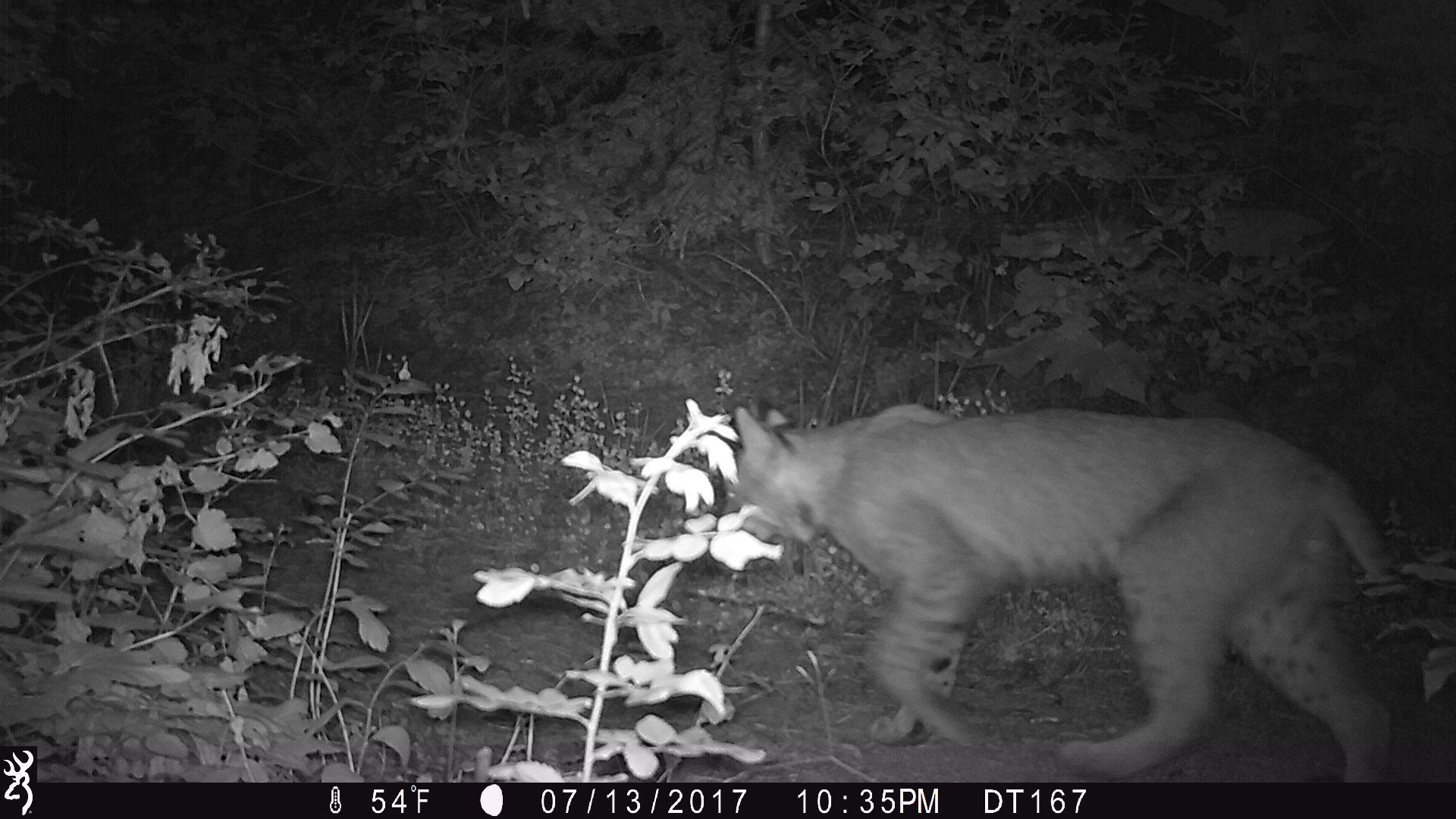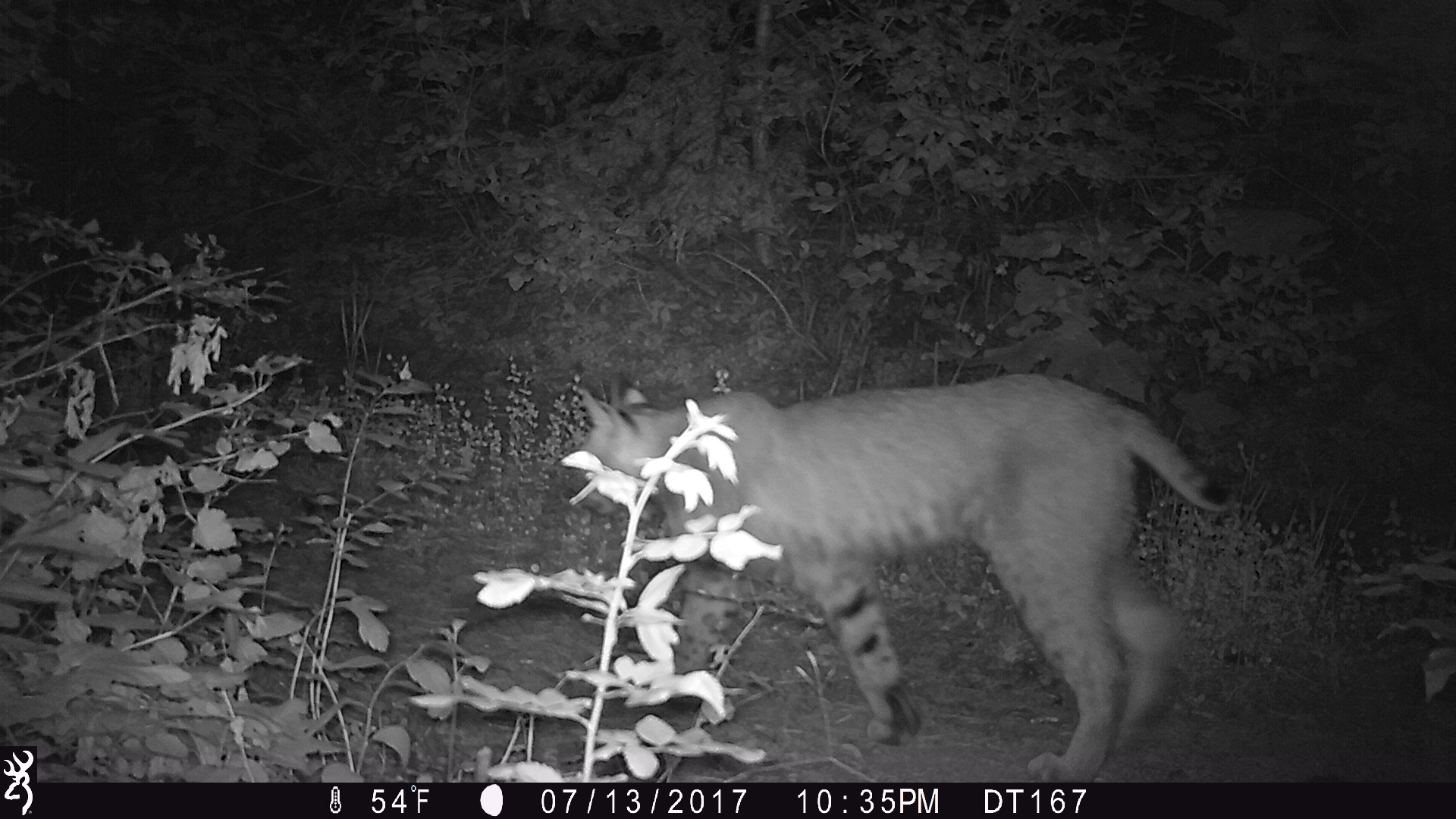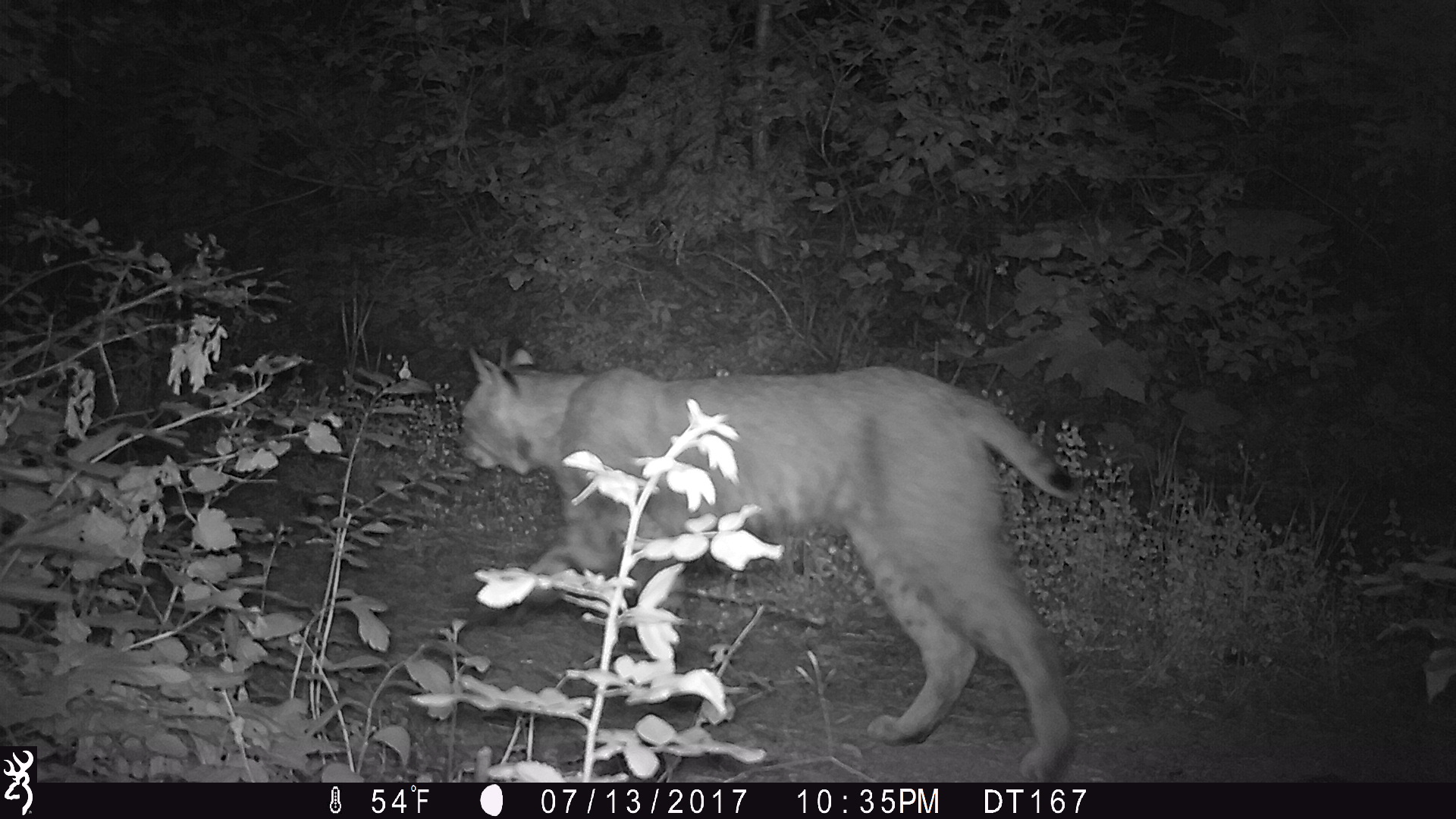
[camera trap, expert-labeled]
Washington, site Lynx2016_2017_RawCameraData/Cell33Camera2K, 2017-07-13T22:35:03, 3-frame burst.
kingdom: Animalia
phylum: Chordata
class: Mammalia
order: Carnivora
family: Felidae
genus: Lynx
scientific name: Lynx rufus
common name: bobcat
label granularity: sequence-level